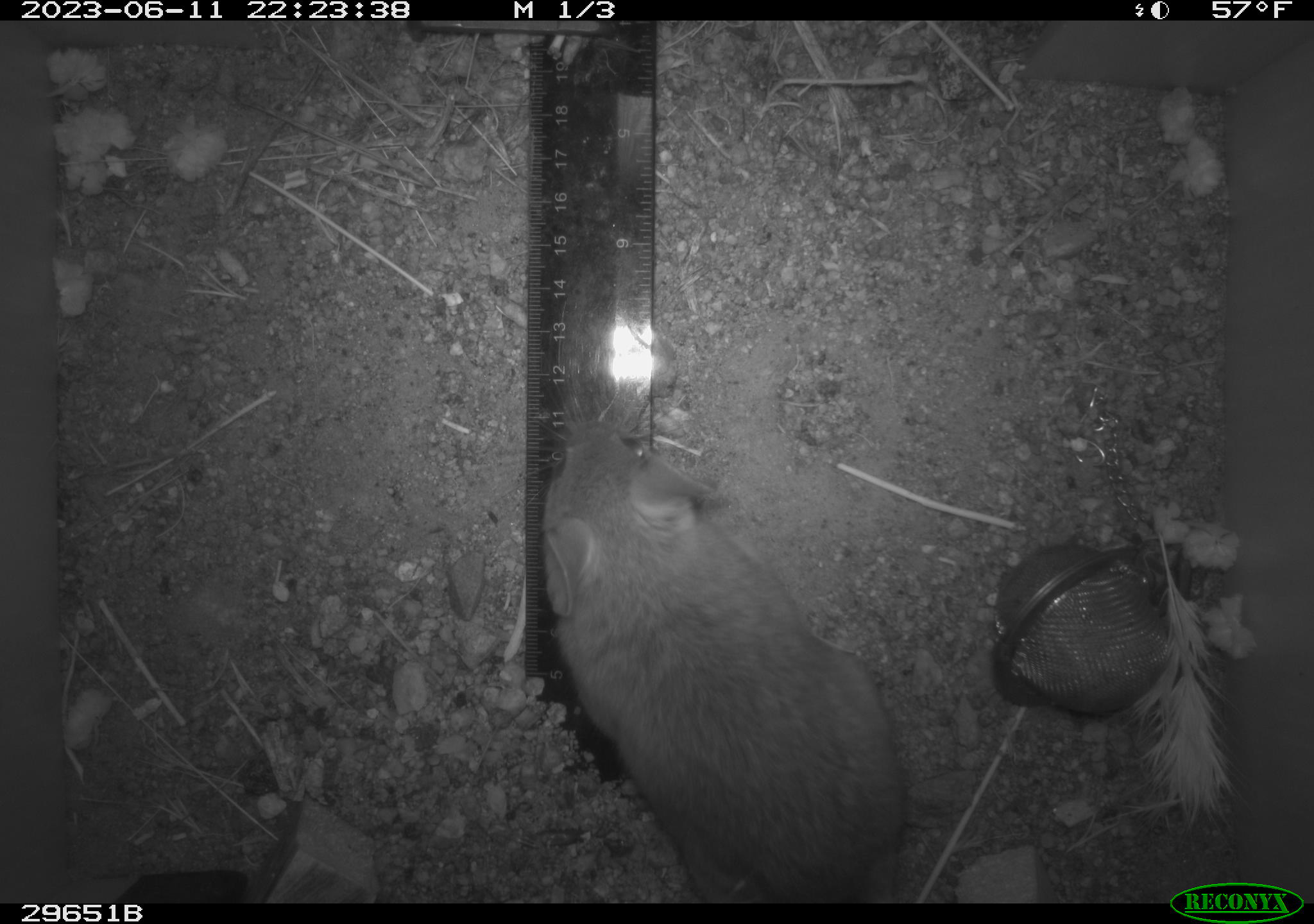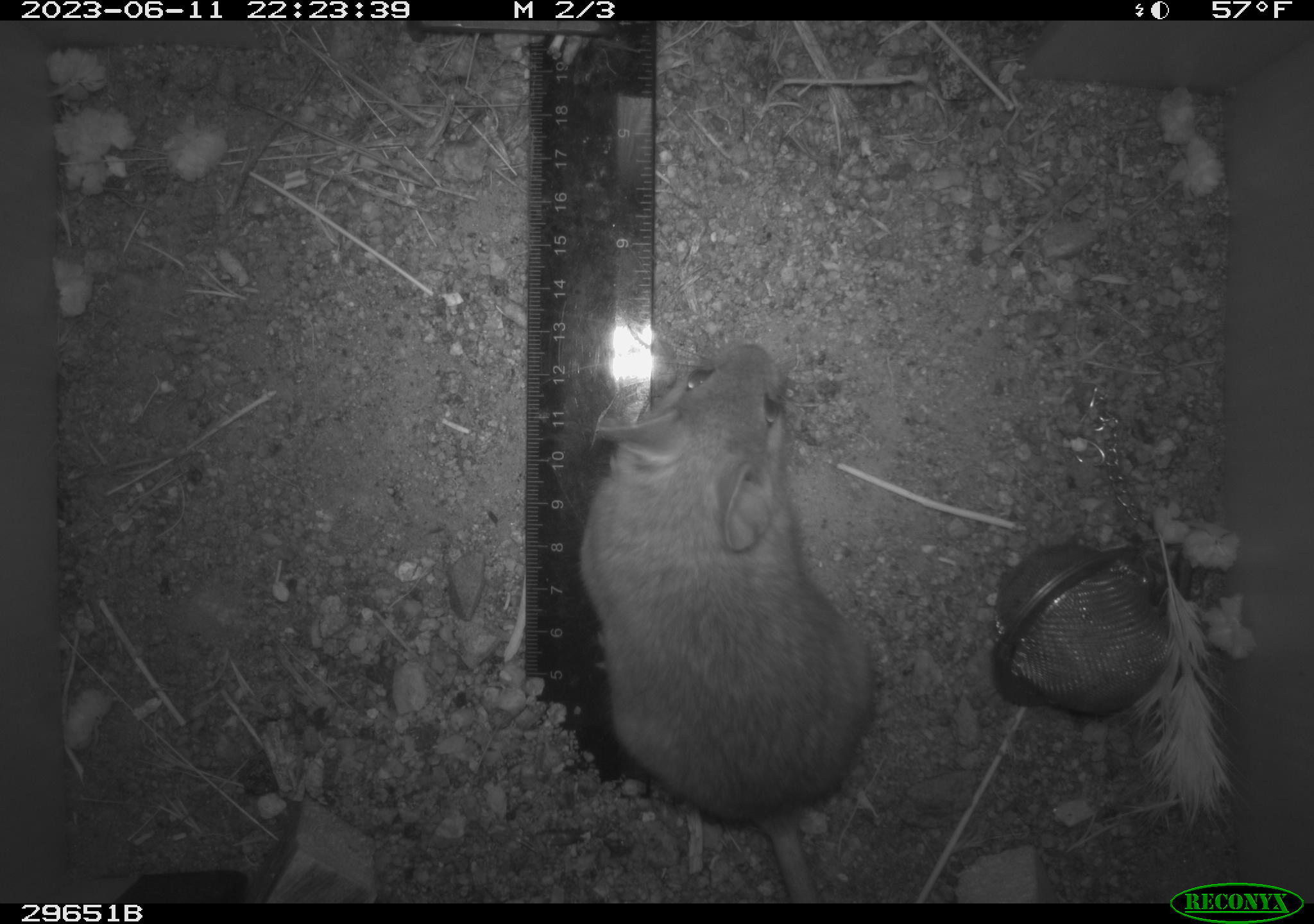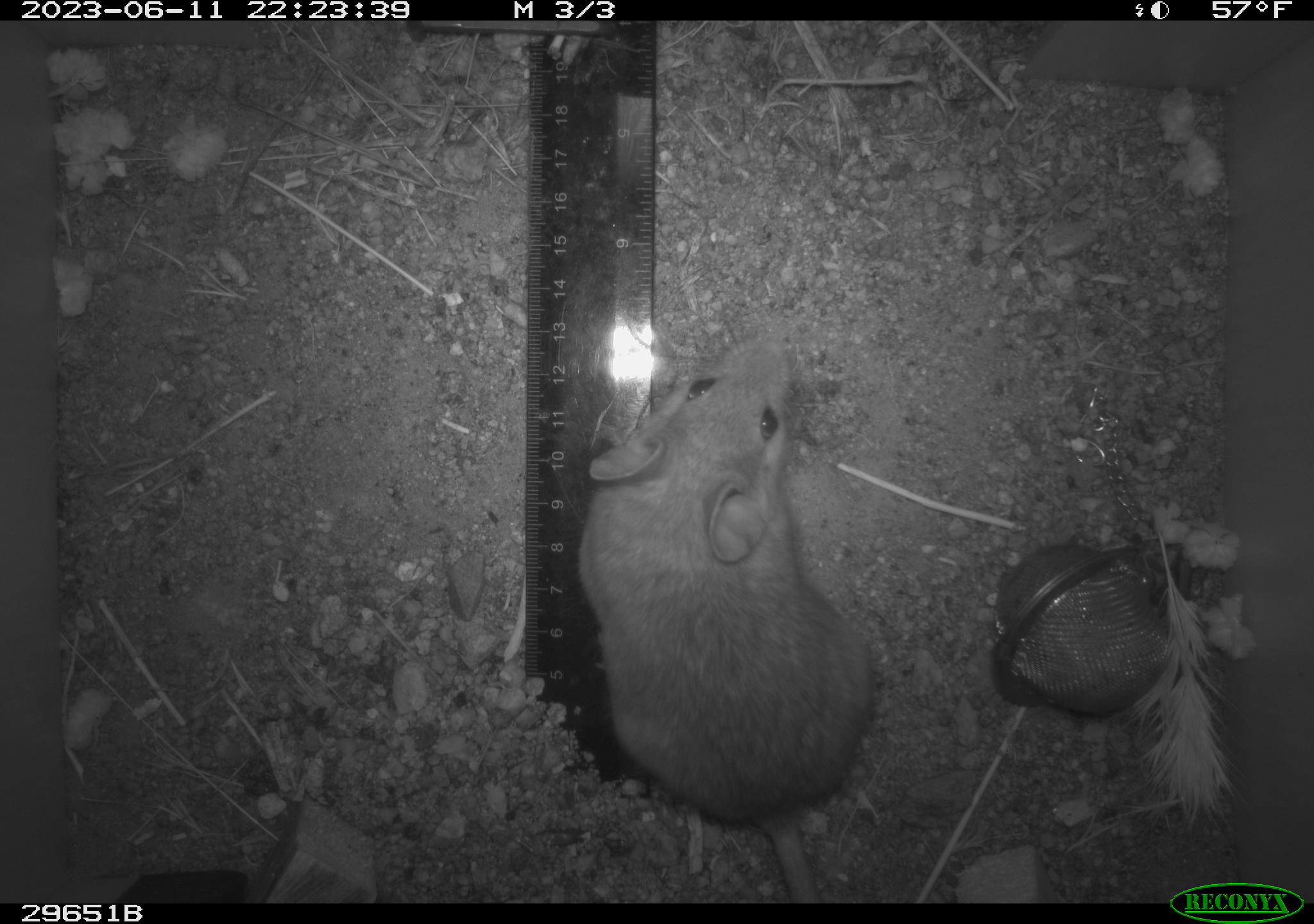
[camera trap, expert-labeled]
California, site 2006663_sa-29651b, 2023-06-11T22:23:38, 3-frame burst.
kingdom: Animalia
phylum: Chordata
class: Mammalia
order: Rodentia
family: Cricetidae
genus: Neotoma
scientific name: Neotoma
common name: pack rat or woodrat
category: neotoma species